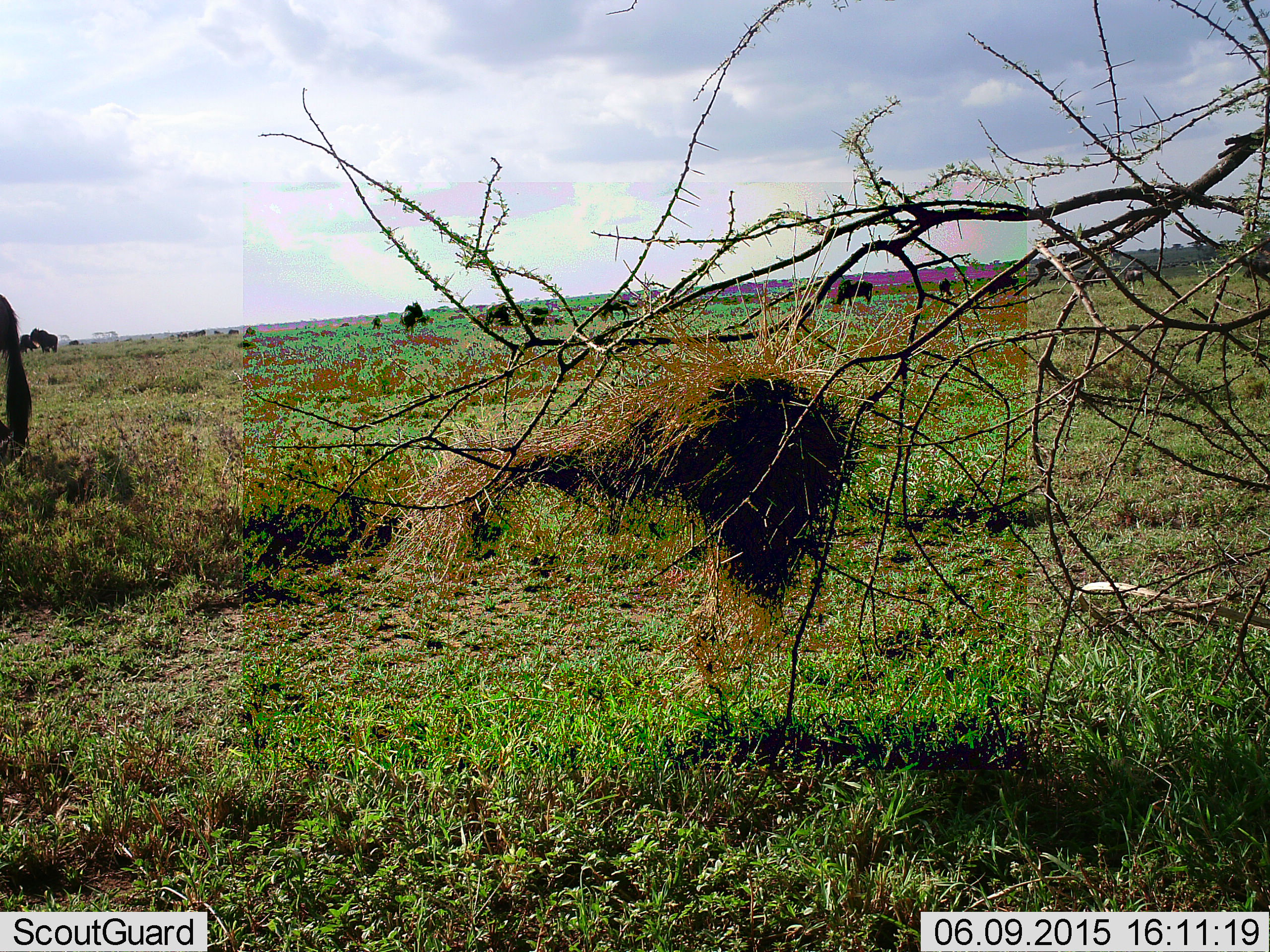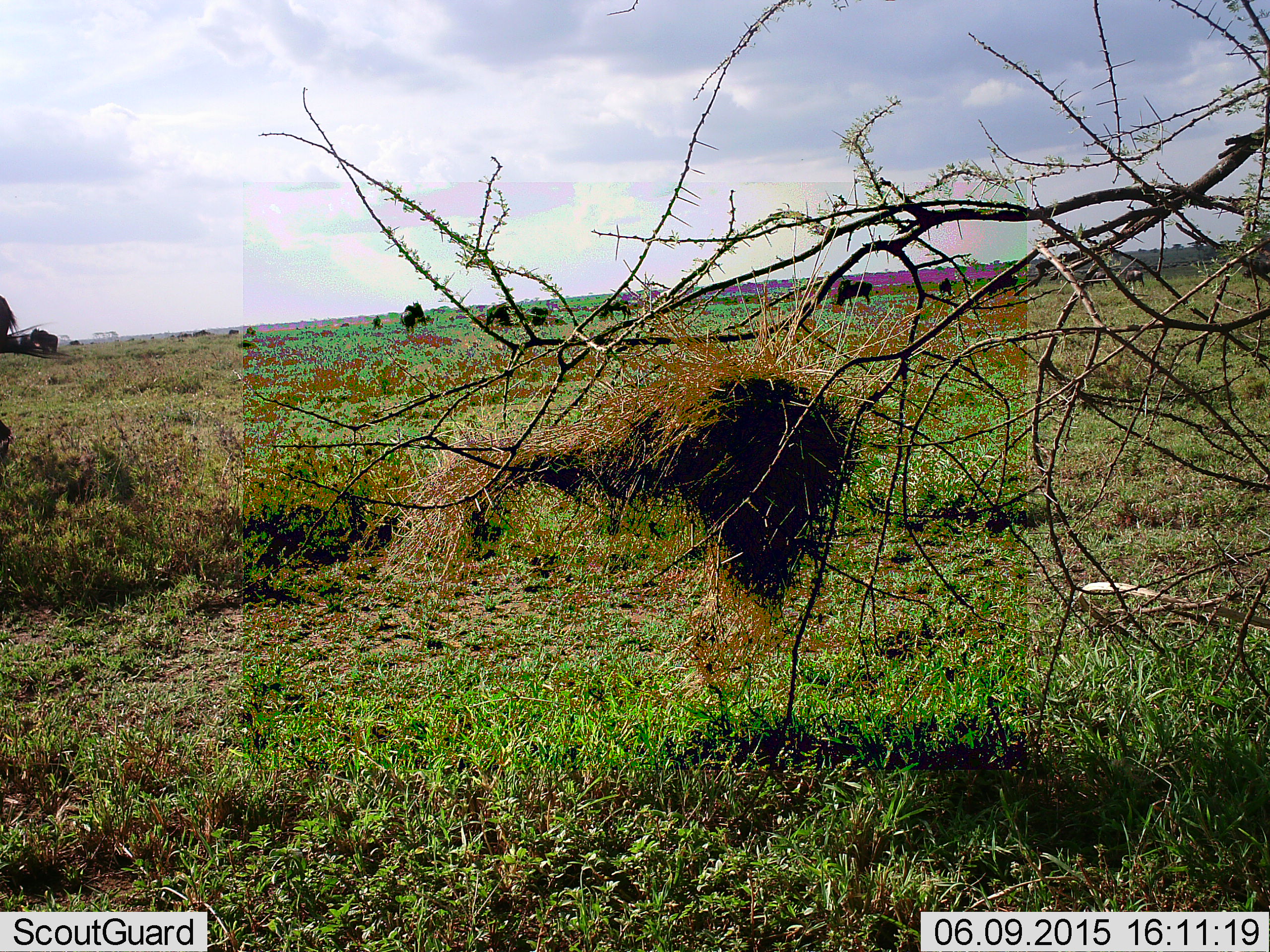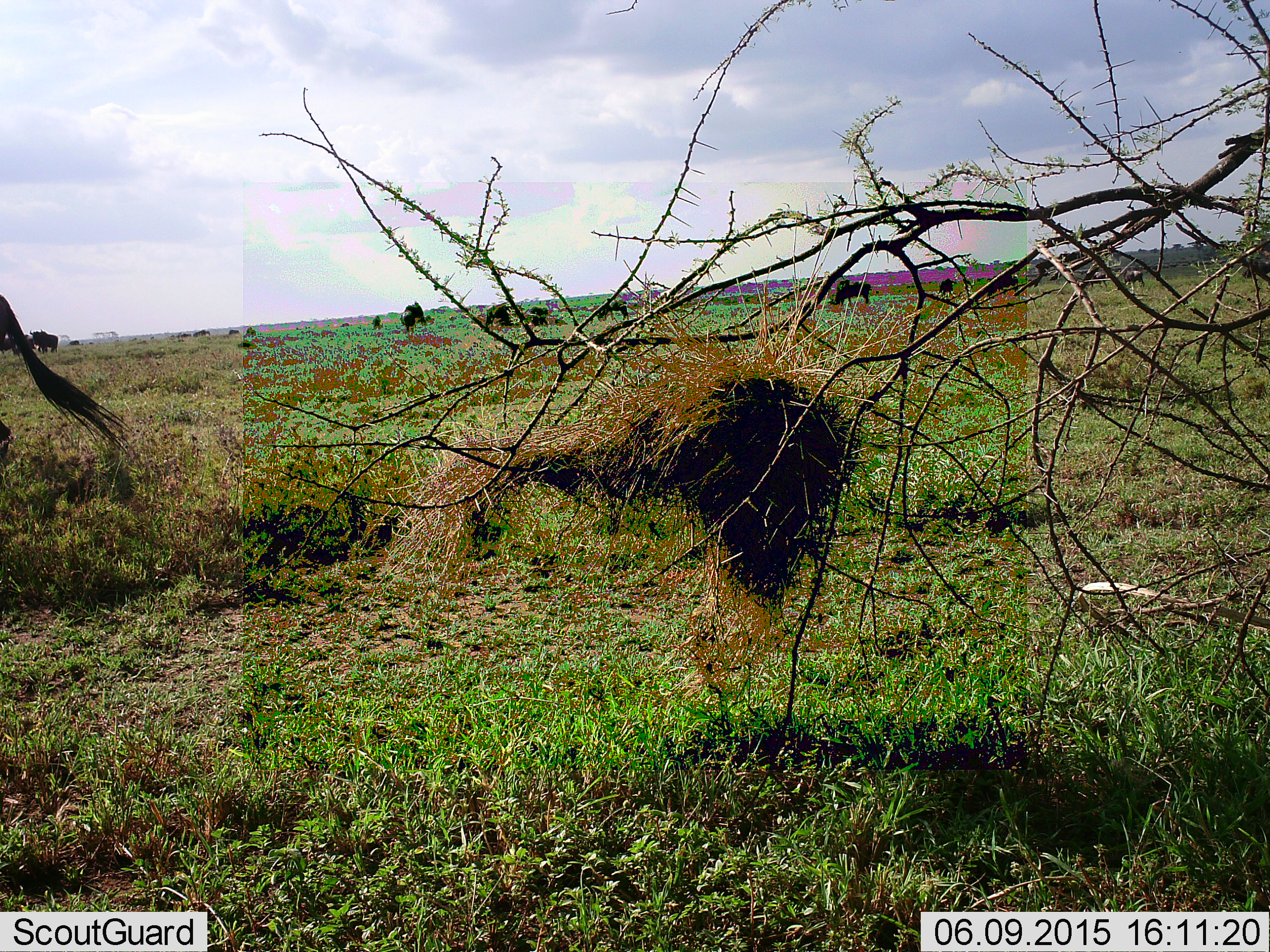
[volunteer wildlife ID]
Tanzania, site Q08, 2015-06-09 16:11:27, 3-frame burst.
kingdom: Animalia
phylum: Chordata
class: Mammalia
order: Artiodactyla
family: Bovidae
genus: Connochaetes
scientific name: Connochaetes taurinus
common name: blue wildebeest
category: wildebeest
Wildebeest (blue wildebeest) (Connochaetes taurinus), count 9. Behavior (volunteer vote fractions): standing 80%, resting 0%, moving 10%, interacting 0%. Young present (vote fraction): 0%. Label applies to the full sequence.